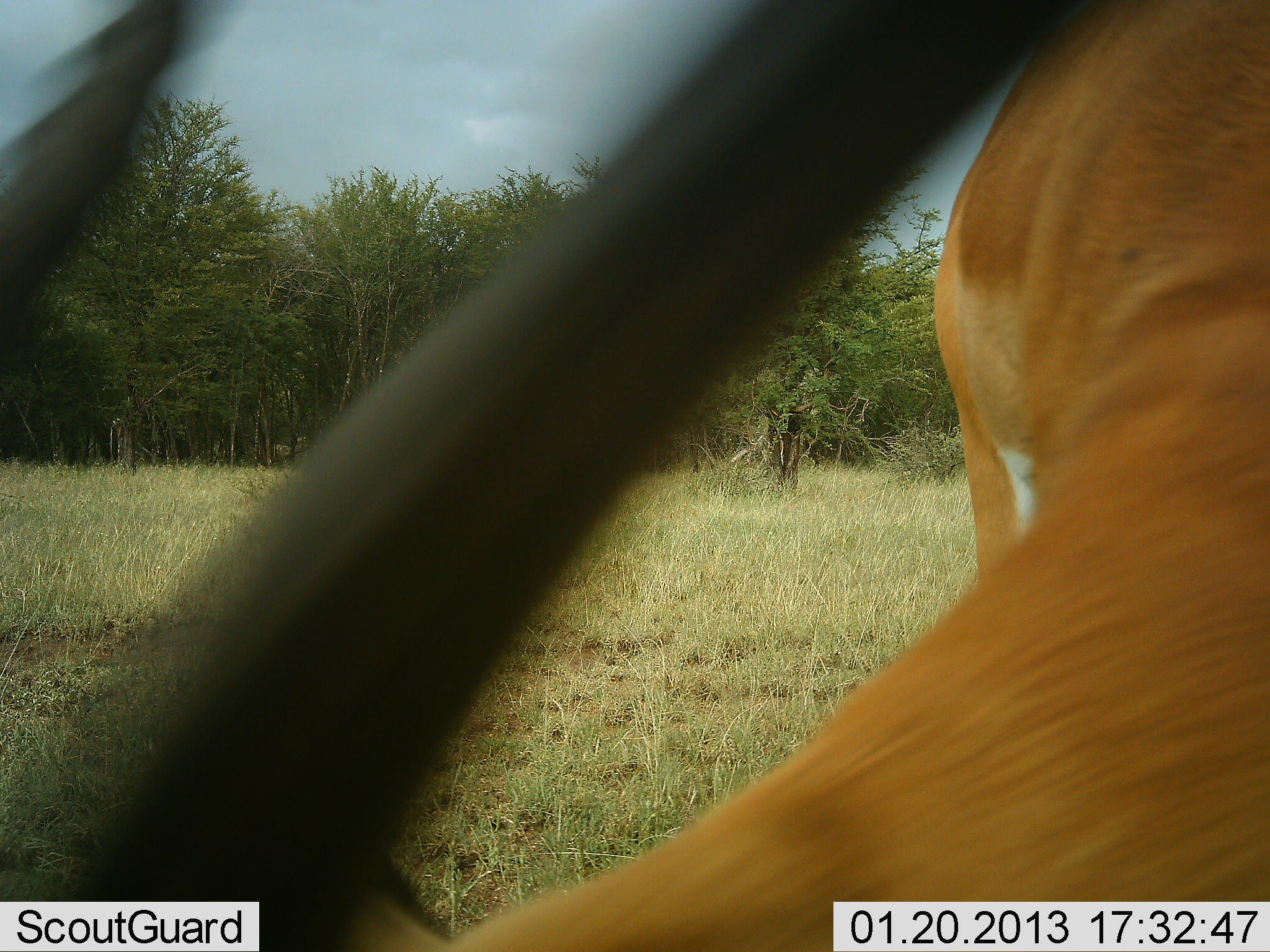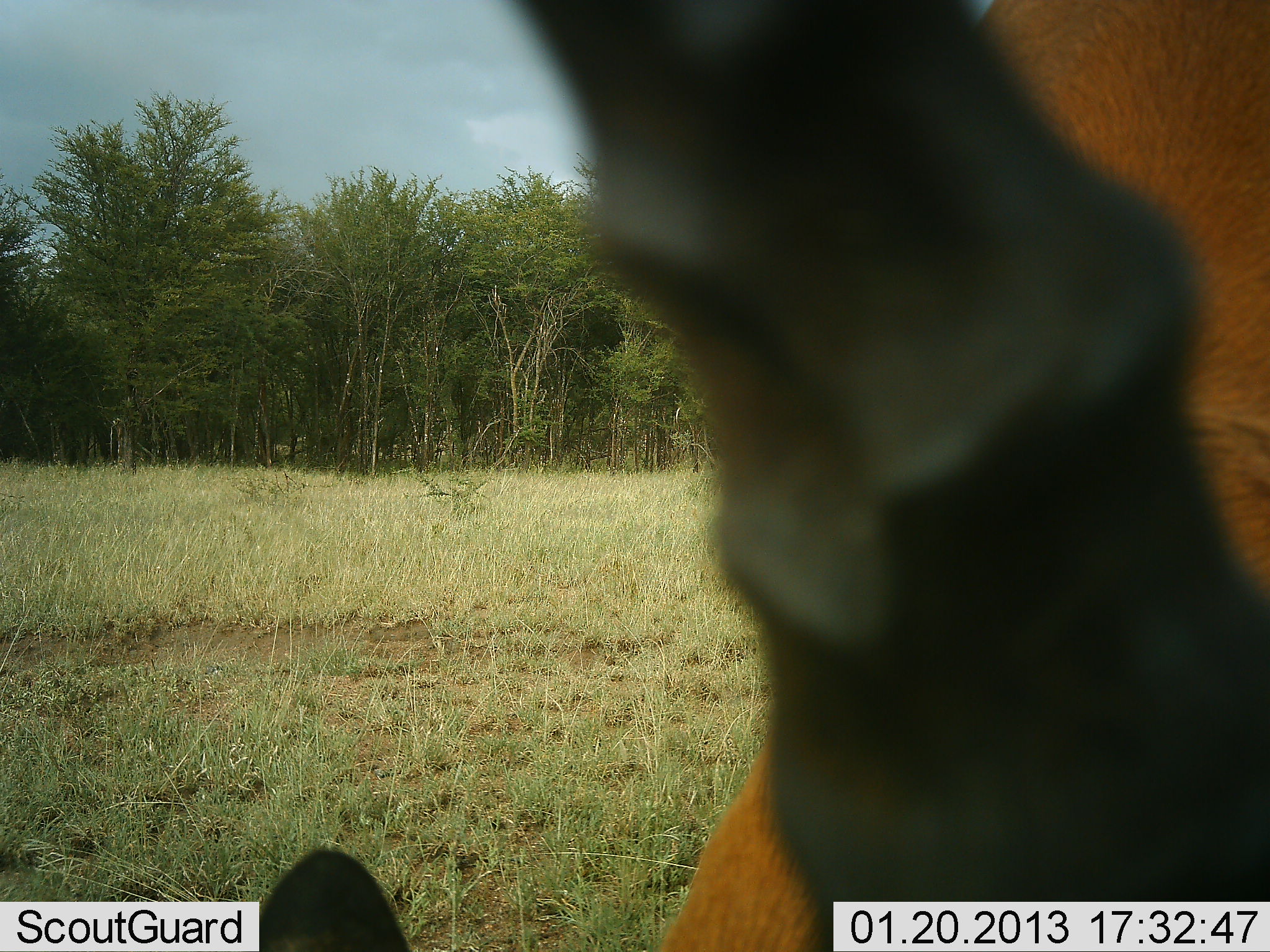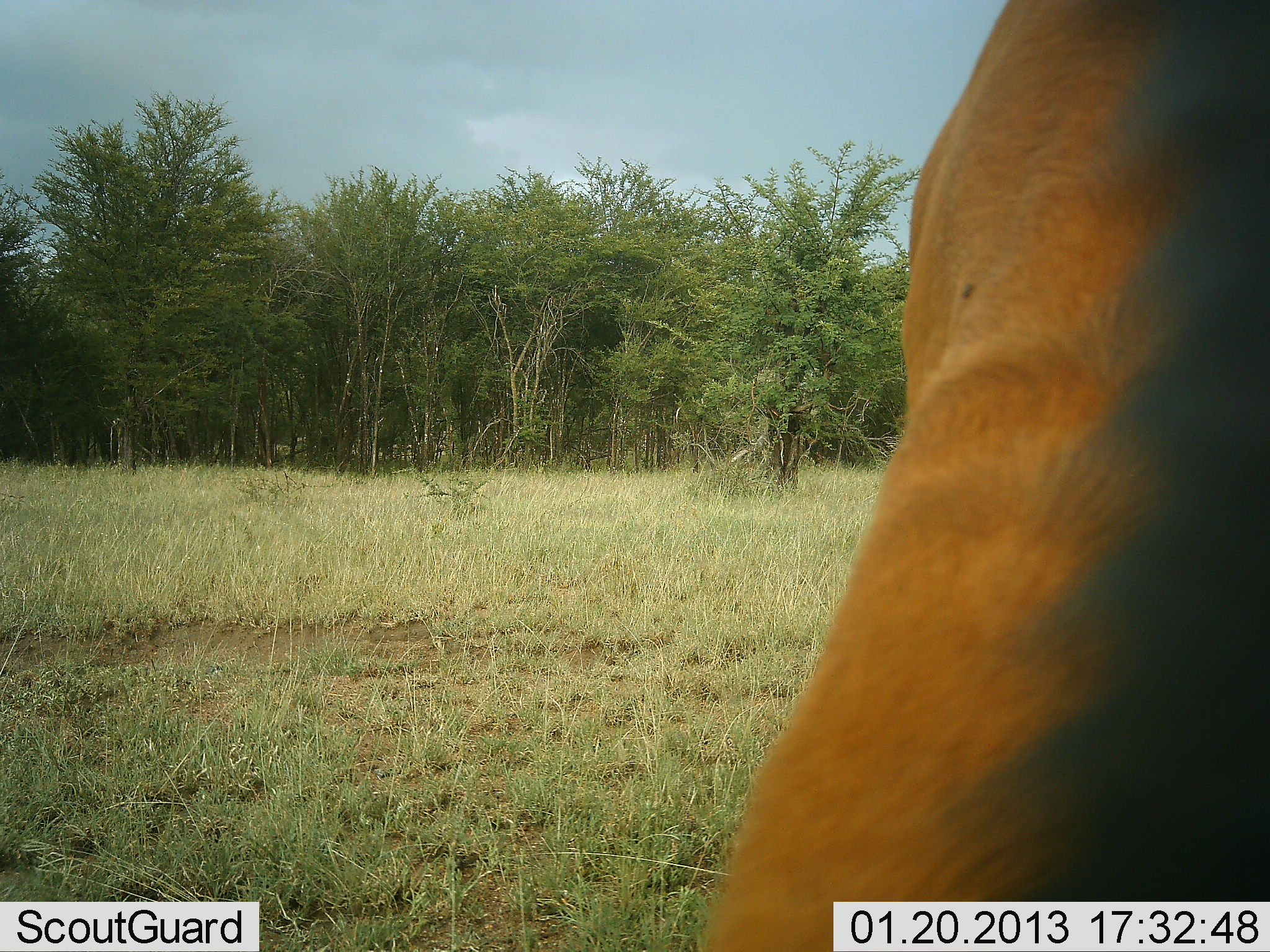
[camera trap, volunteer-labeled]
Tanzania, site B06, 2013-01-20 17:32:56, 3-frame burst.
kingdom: Animalia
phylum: Chordata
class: Mammalia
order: Artiodactyla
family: Bovidae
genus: Aepyceros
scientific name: Aepyceros melampus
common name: impala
Impala (Aepyceros melampus), count 1. Behavior (volunteer vote fractions): standing 36%, resting 0%, moving 14%, interacting 0%. Young present (vote fraction): 0%. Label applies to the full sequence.